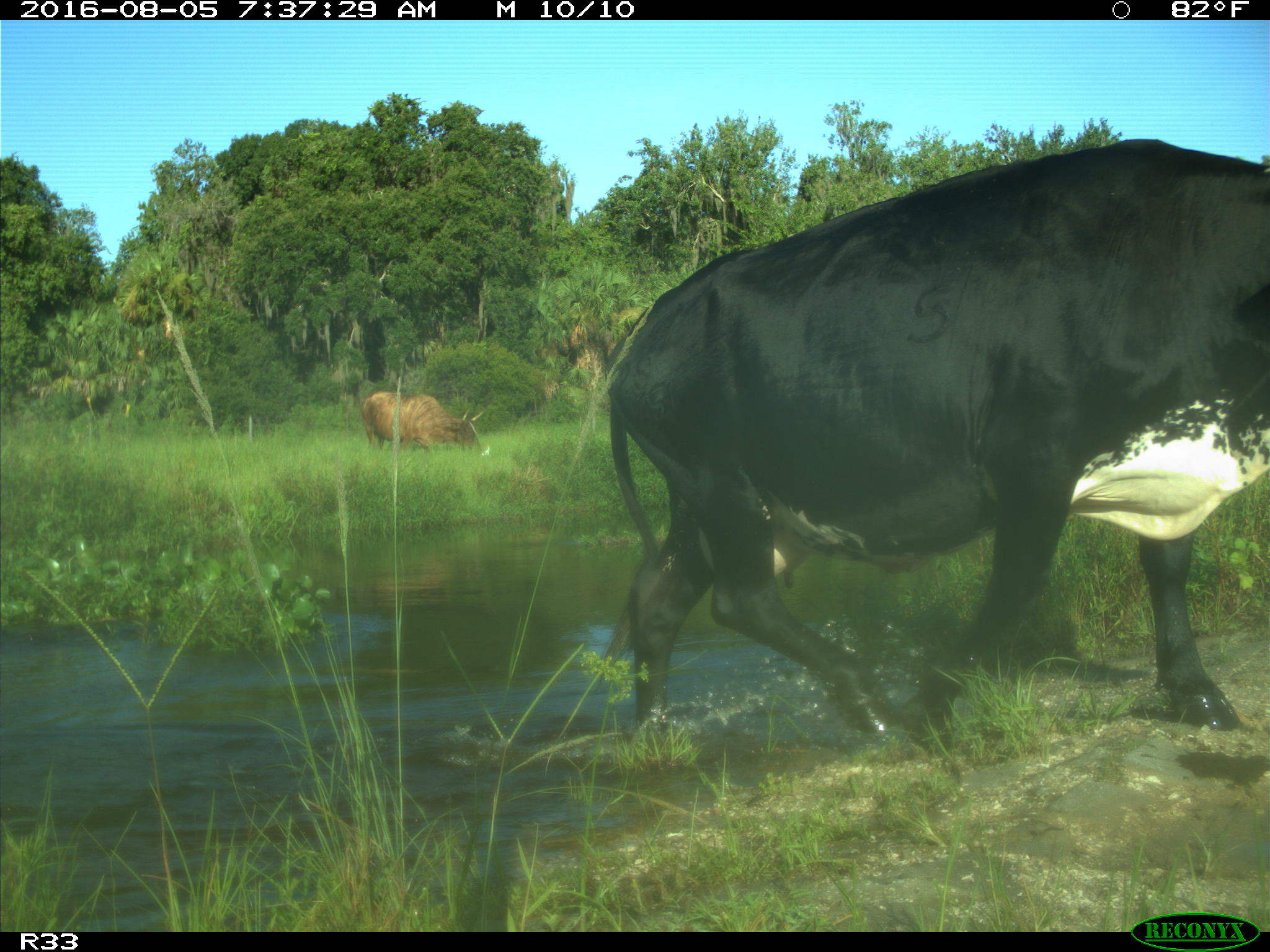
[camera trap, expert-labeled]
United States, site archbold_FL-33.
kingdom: Animalia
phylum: Chordata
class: Mammalia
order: Artiodactyla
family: Bovidae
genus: Bos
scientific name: Bos taurus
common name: domestic cow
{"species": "Bos taurus (domestic cow)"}